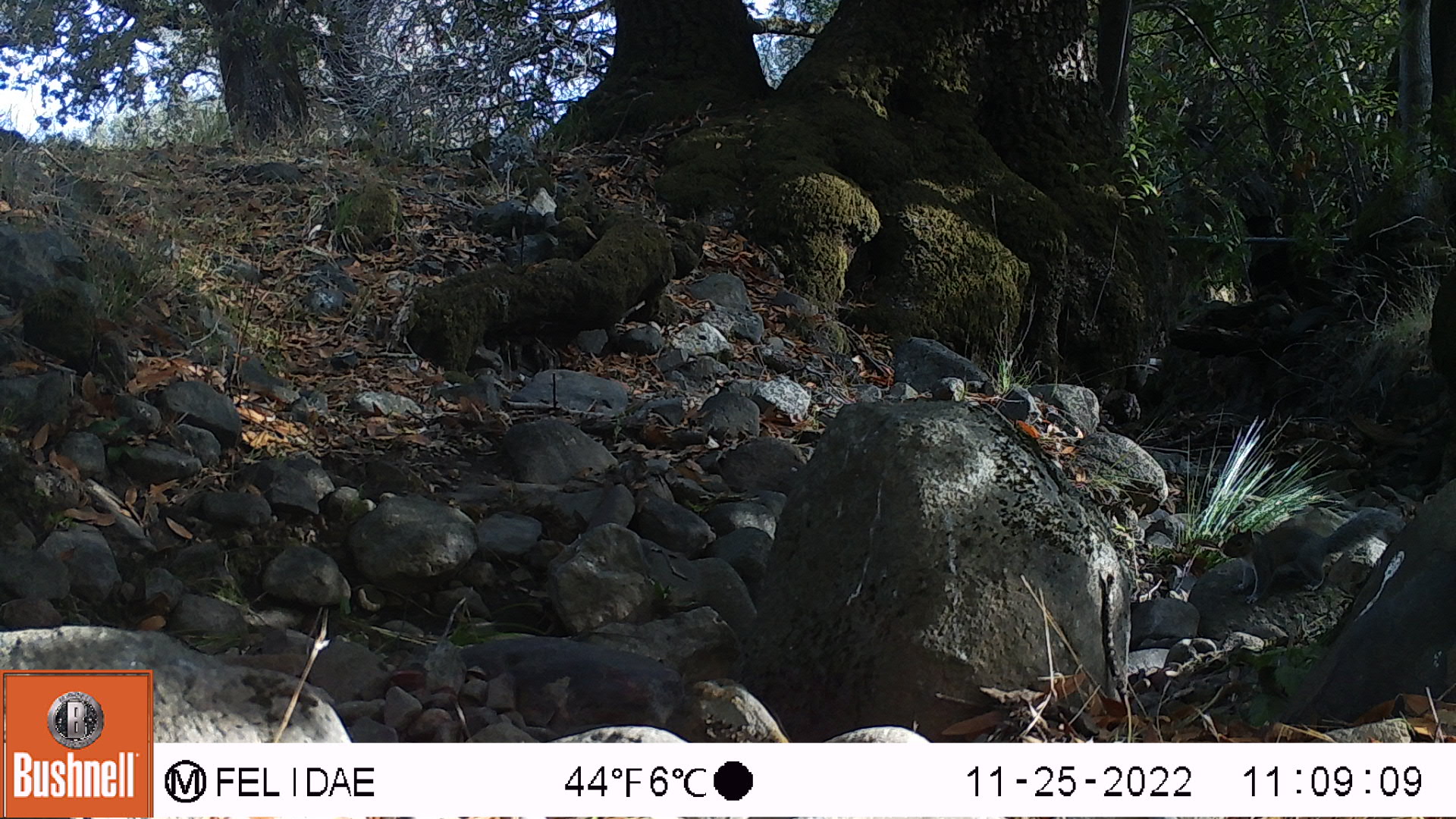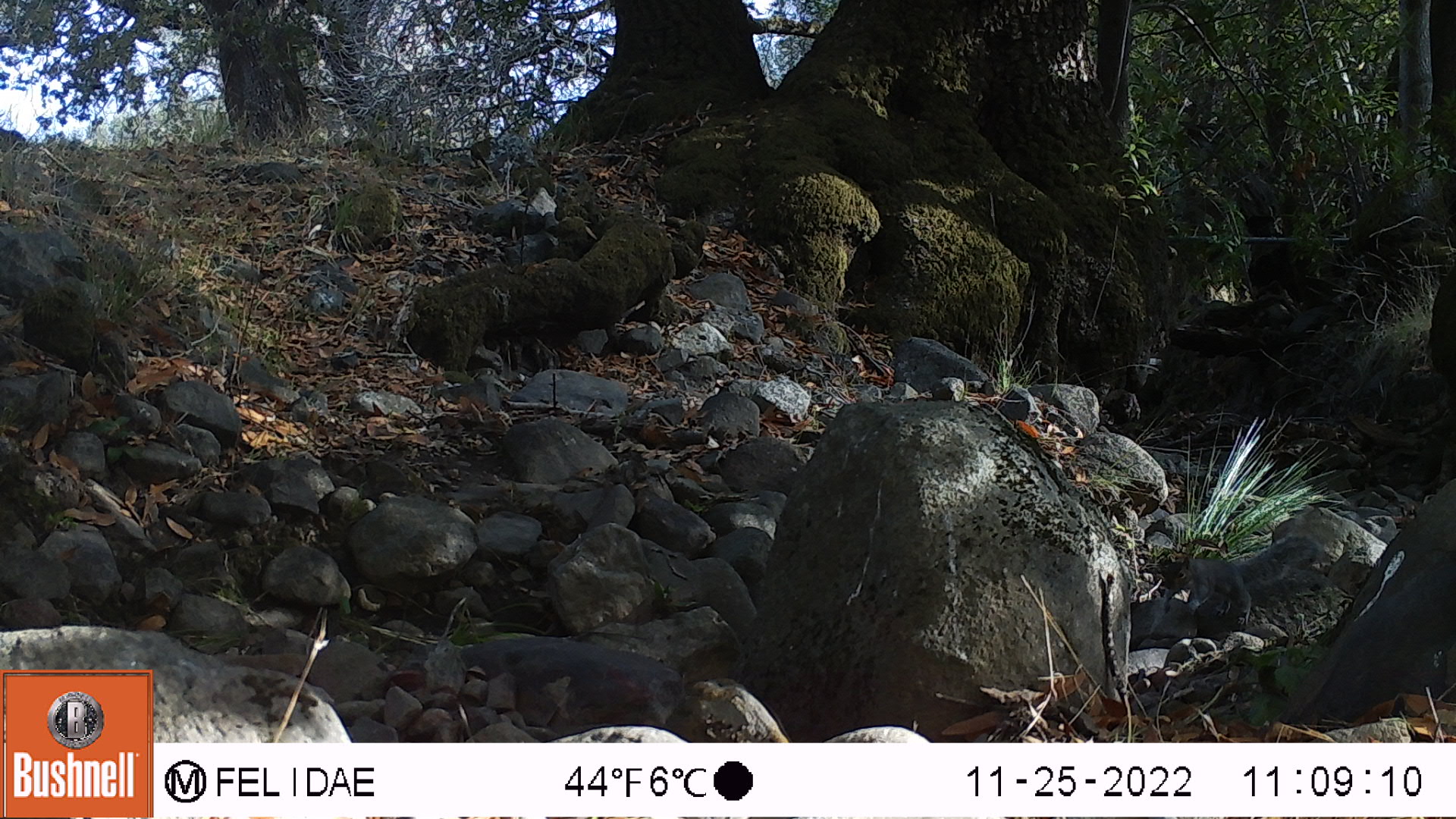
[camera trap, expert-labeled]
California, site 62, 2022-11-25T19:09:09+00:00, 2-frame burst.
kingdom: Animalia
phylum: Chordata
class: Mammalia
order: Rodentia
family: Sciuridae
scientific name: Sciuridae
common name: squirrel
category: unknown squirrel